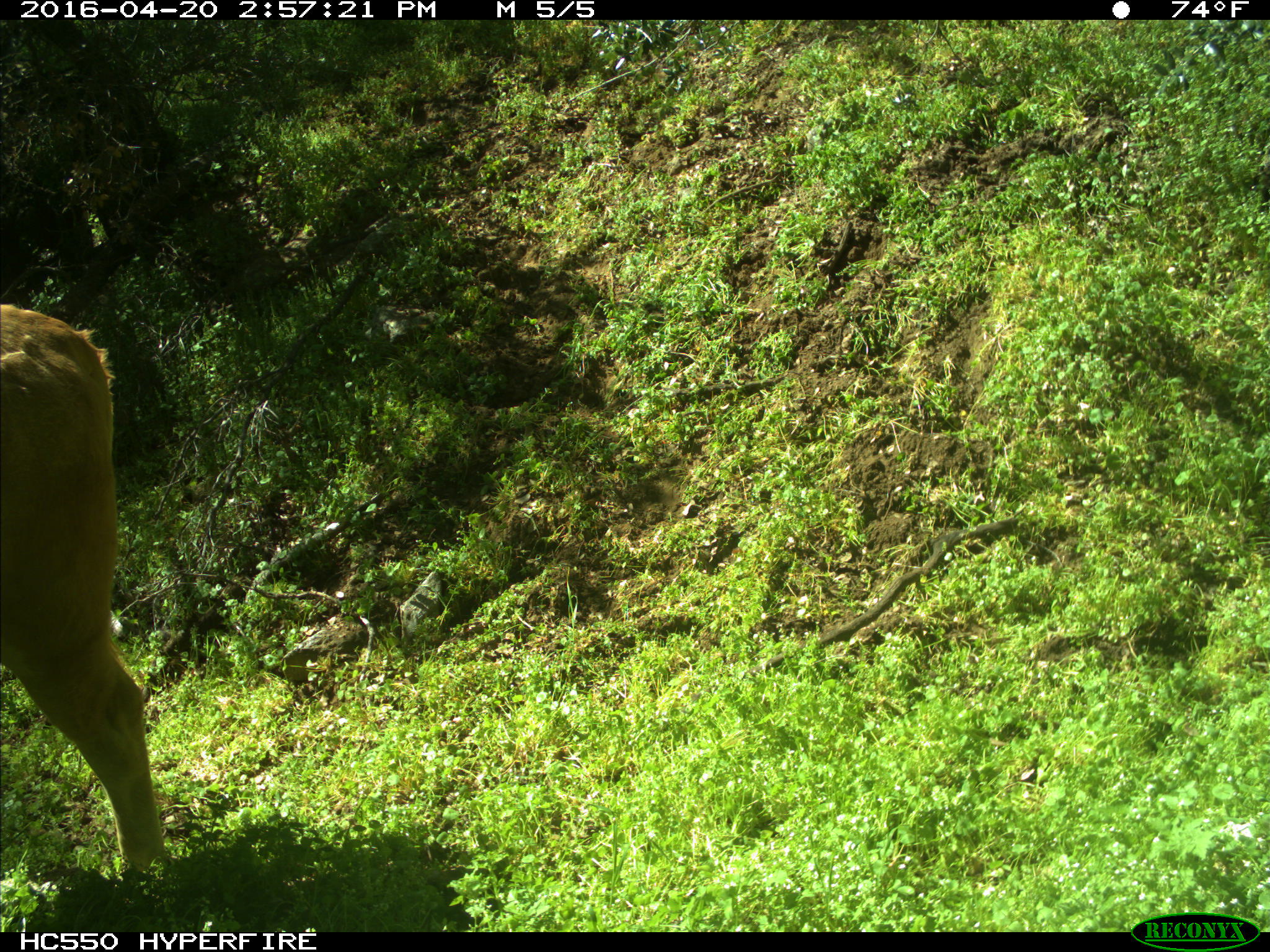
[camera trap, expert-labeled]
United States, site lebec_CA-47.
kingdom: Animalia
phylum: Chordata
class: Mammalia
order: Artiodactyla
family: Bovidae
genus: Bos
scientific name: Bos taurus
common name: domestic cow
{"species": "Bos taurus (domestic cow)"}